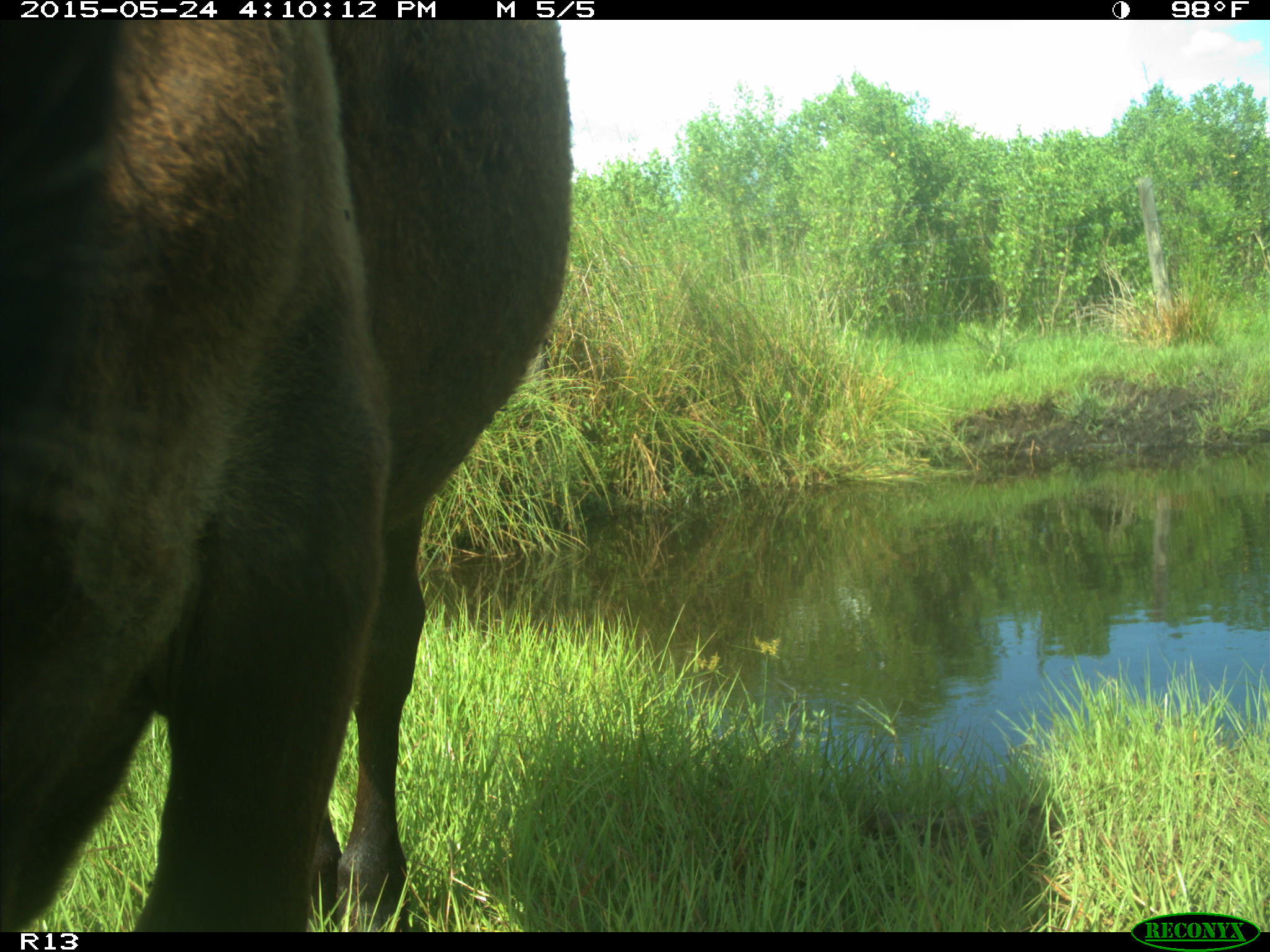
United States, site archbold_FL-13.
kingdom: Animalia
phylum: Chordata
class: Mammalia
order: Artiodactyla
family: Bovidae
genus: Bos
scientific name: Bos taurus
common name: domestic cow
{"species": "Bos taurus (domestic cow)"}